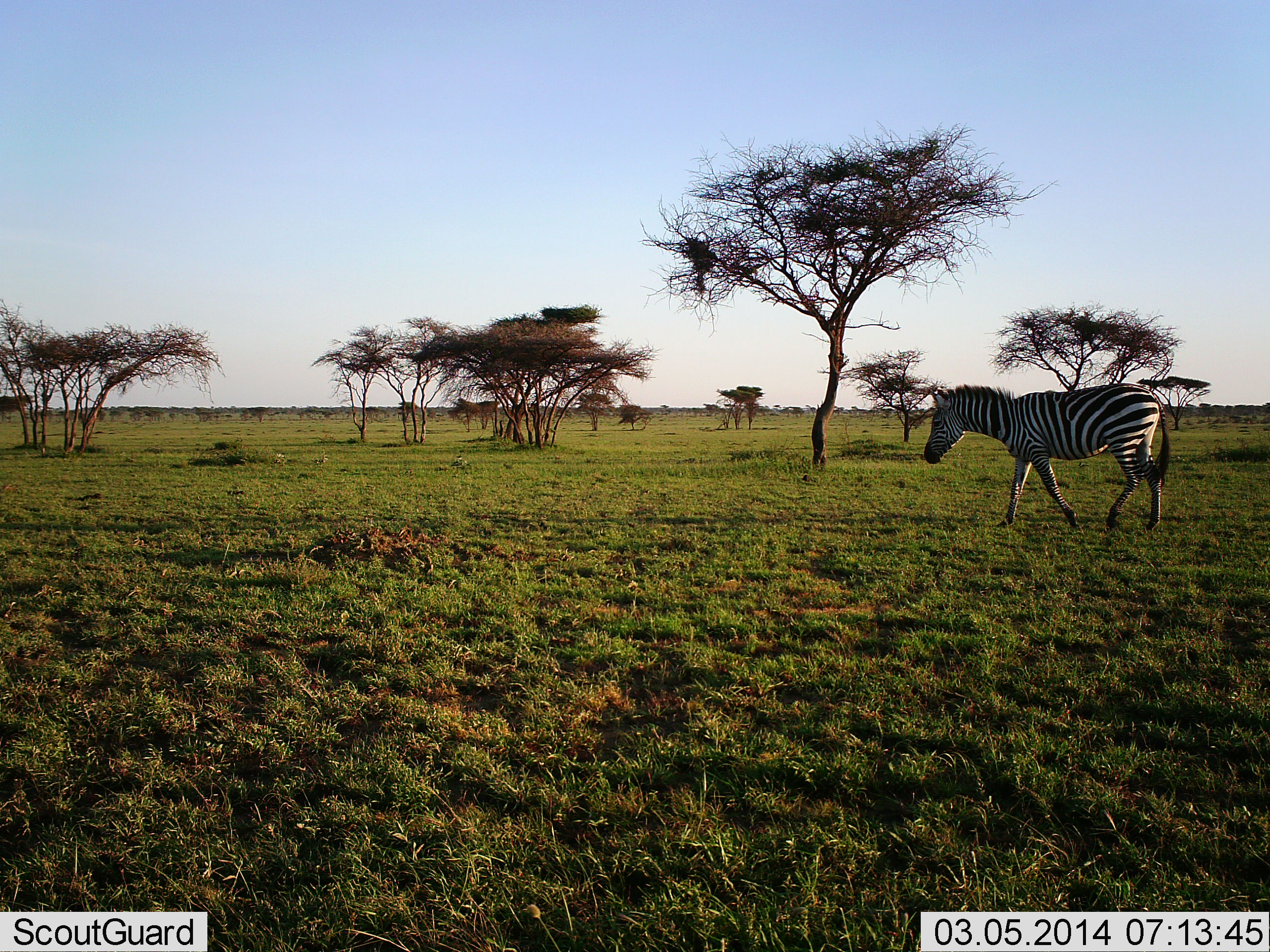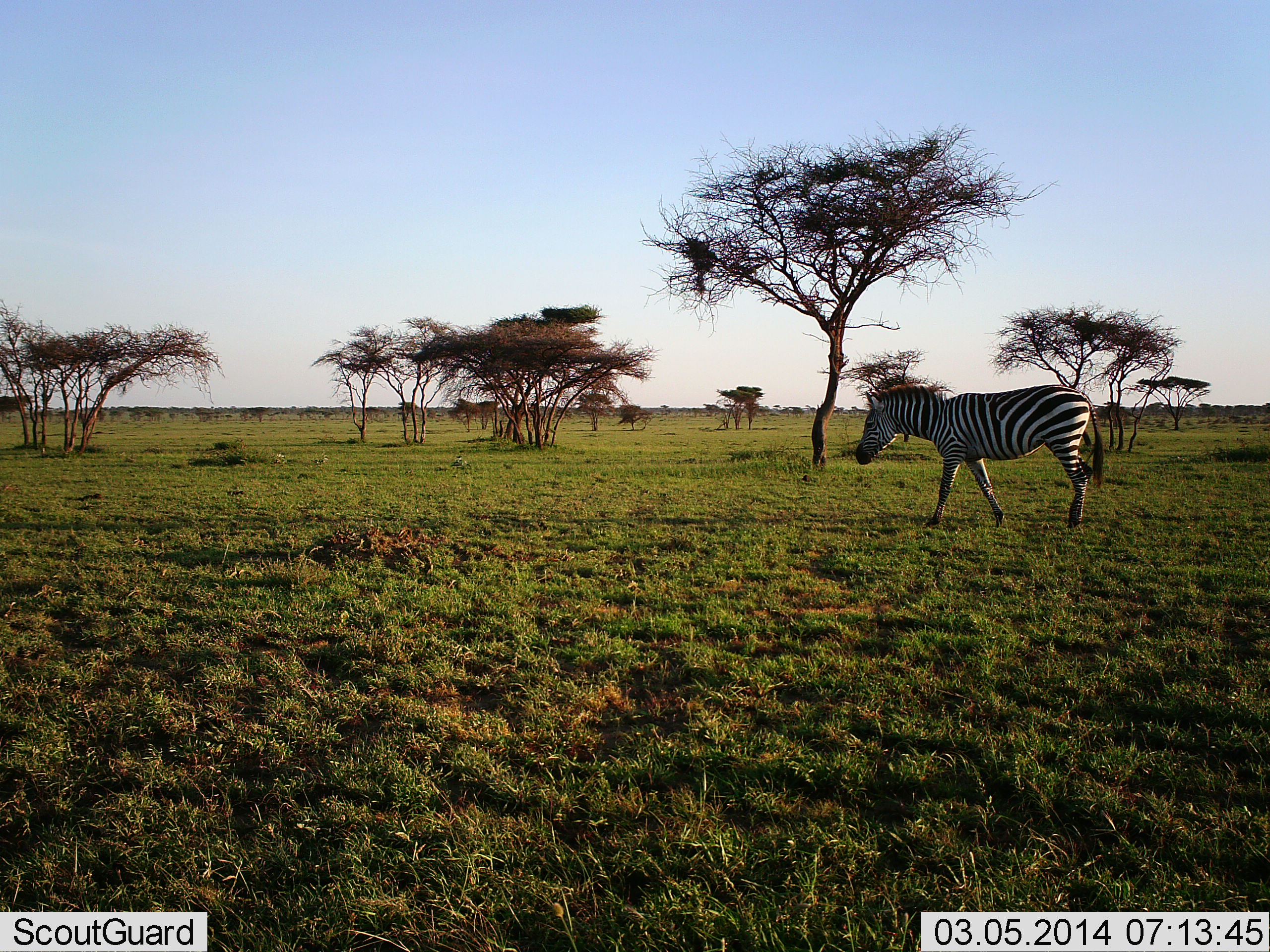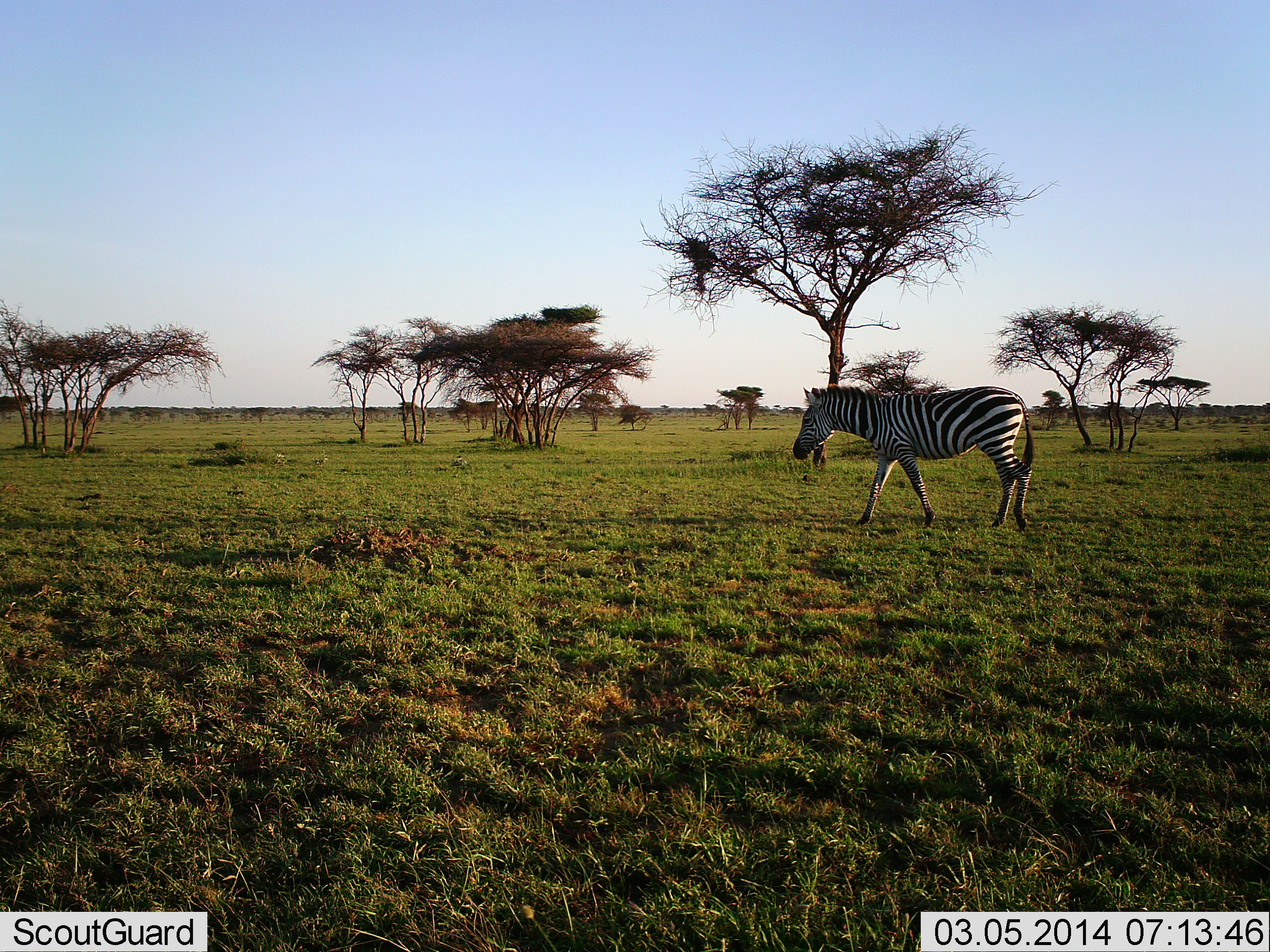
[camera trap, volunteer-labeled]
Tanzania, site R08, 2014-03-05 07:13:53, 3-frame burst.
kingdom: Animalia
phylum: Chordata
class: Mammalia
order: Perissodactyla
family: Equidae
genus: Equus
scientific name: Equus quagga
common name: plains zebra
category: zebra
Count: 1.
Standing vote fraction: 0%.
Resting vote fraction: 0%.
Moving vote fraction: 100%.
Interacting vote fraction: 0%.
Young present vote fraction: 0%.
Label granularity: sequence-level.